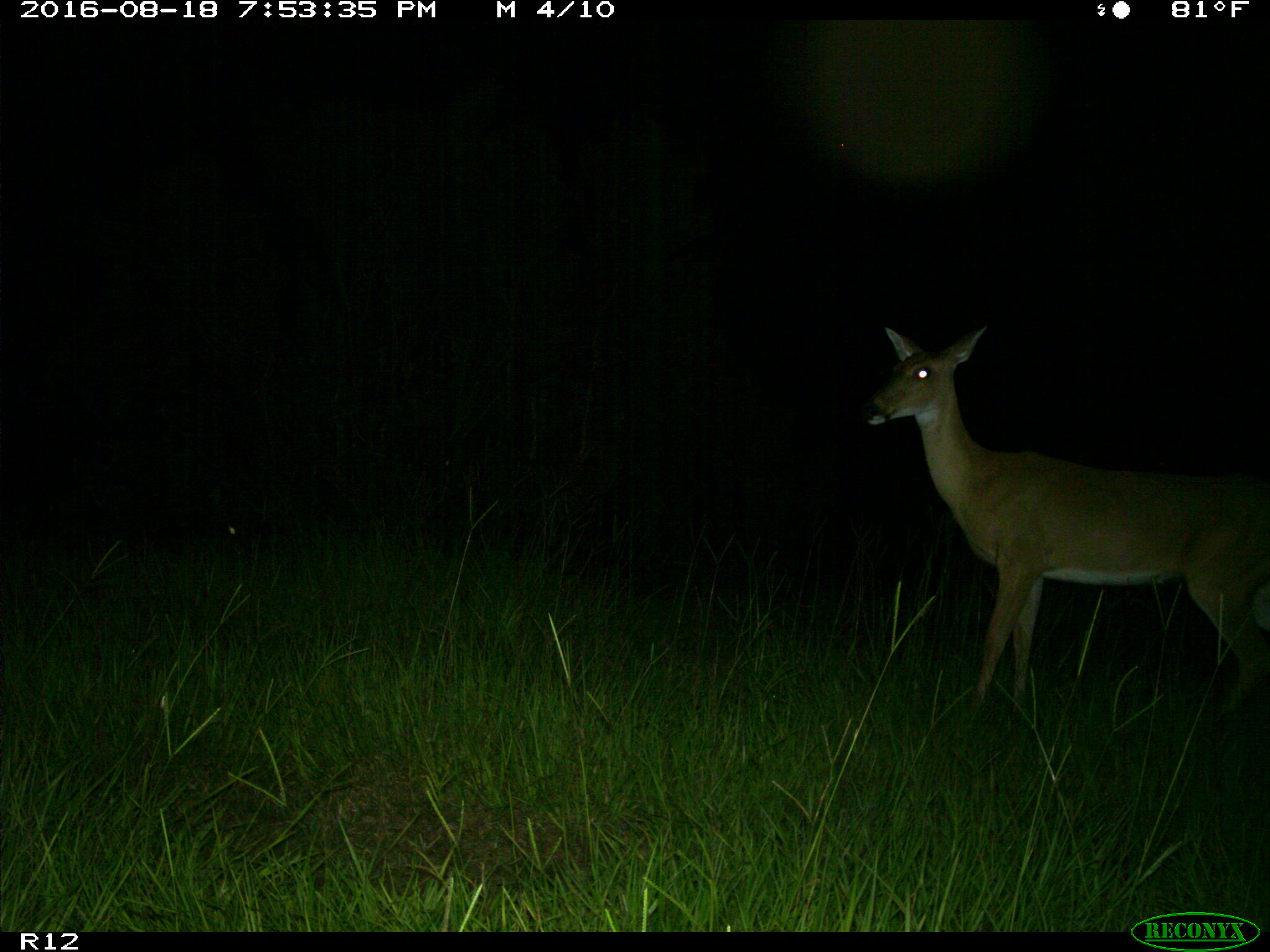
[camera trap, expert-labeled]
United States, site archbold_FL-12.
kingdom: Animalia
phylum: Chordata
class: Mammalia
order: Artiodactyla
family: Cervidae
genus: Odocoileus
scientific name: Odocoileus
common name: deer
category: unidentified deer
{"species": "unidentified deer (deer) (Odocoileus)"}